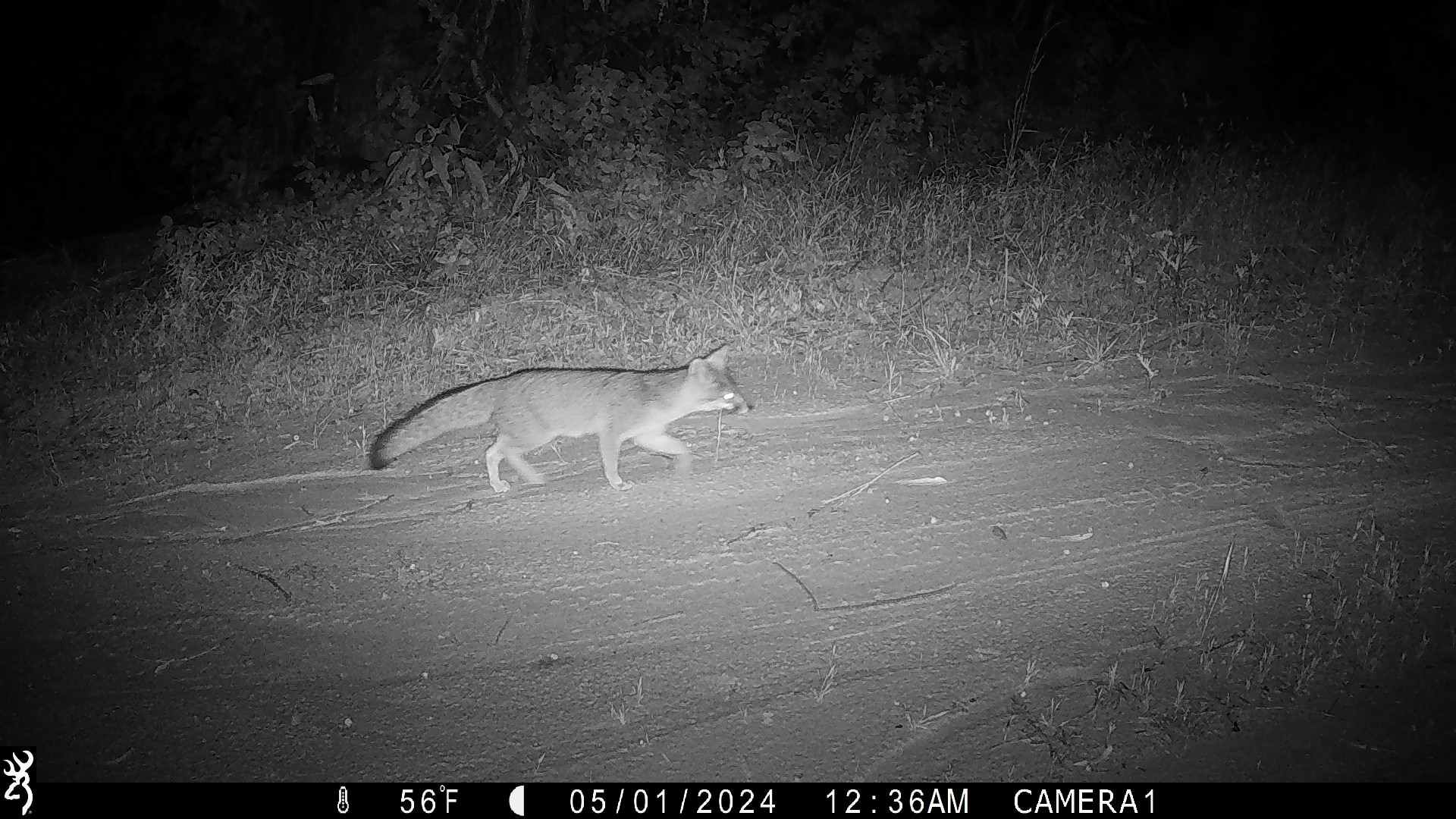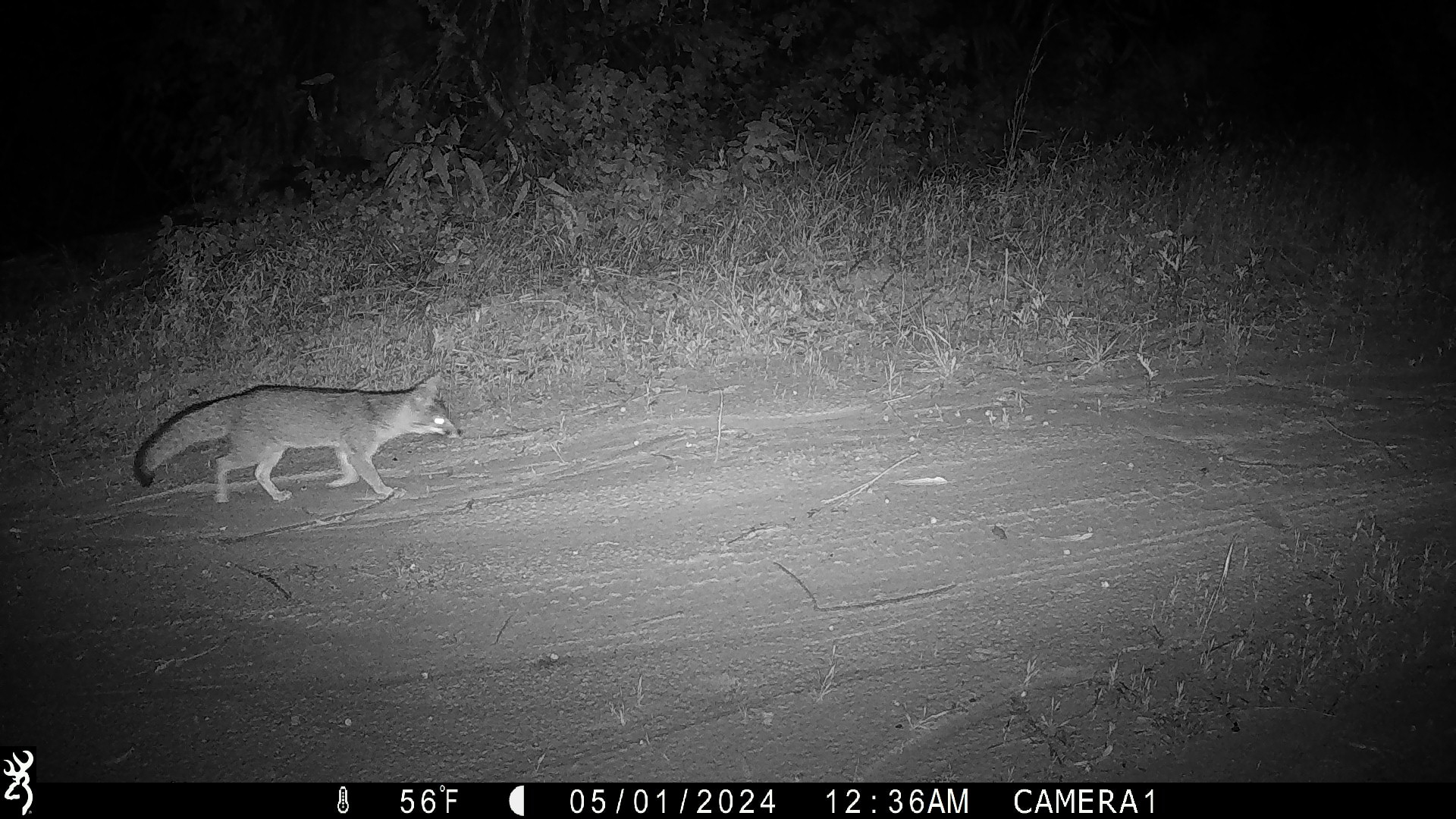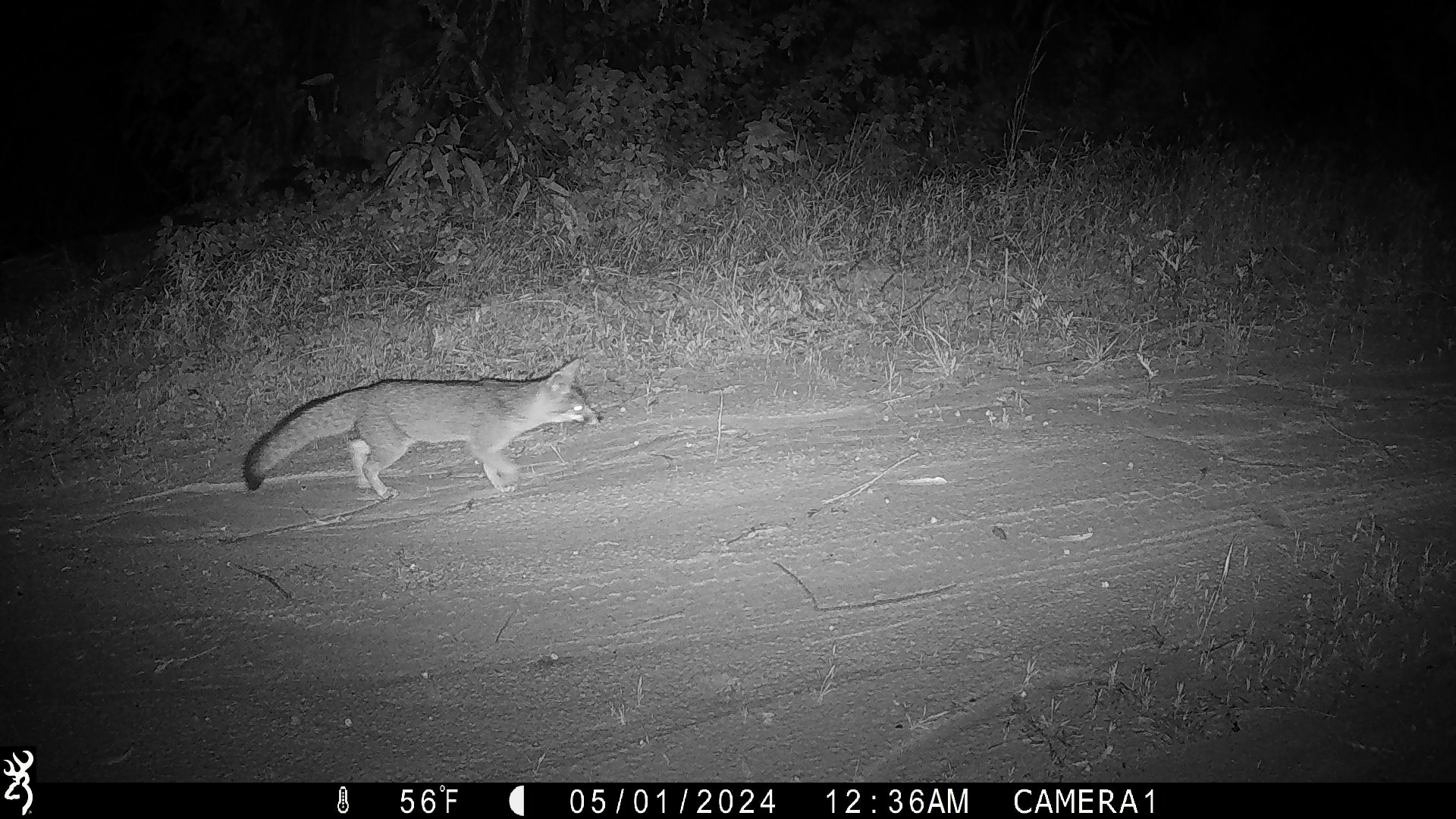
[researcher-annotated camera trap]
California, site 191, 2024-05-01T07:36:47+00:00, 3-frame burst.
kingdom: Animalia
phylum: Chordata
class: Mammalia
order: Carnivora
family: Canidae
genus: Urocyon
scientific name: Urocyon cinereoargenteus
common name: gray fox